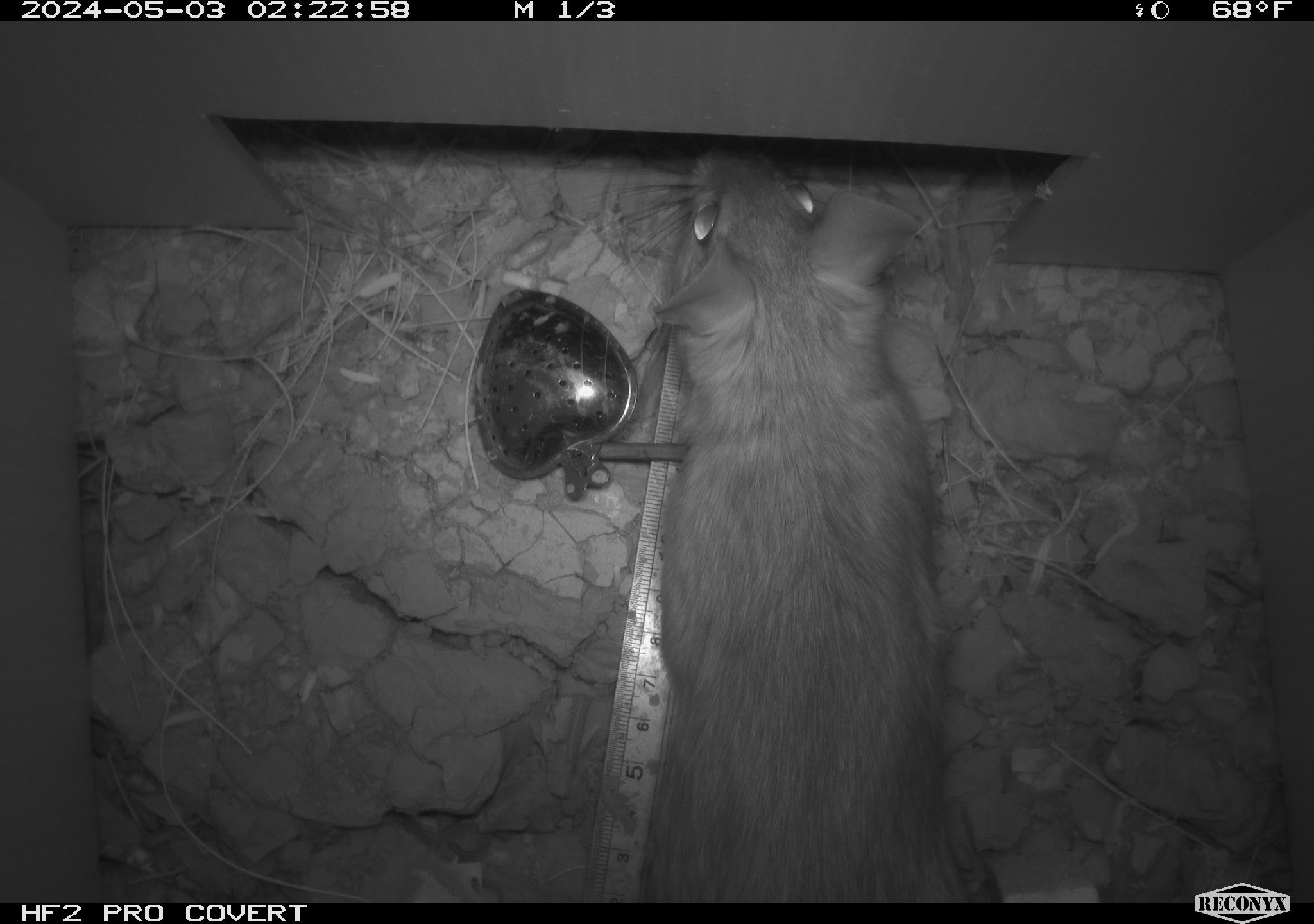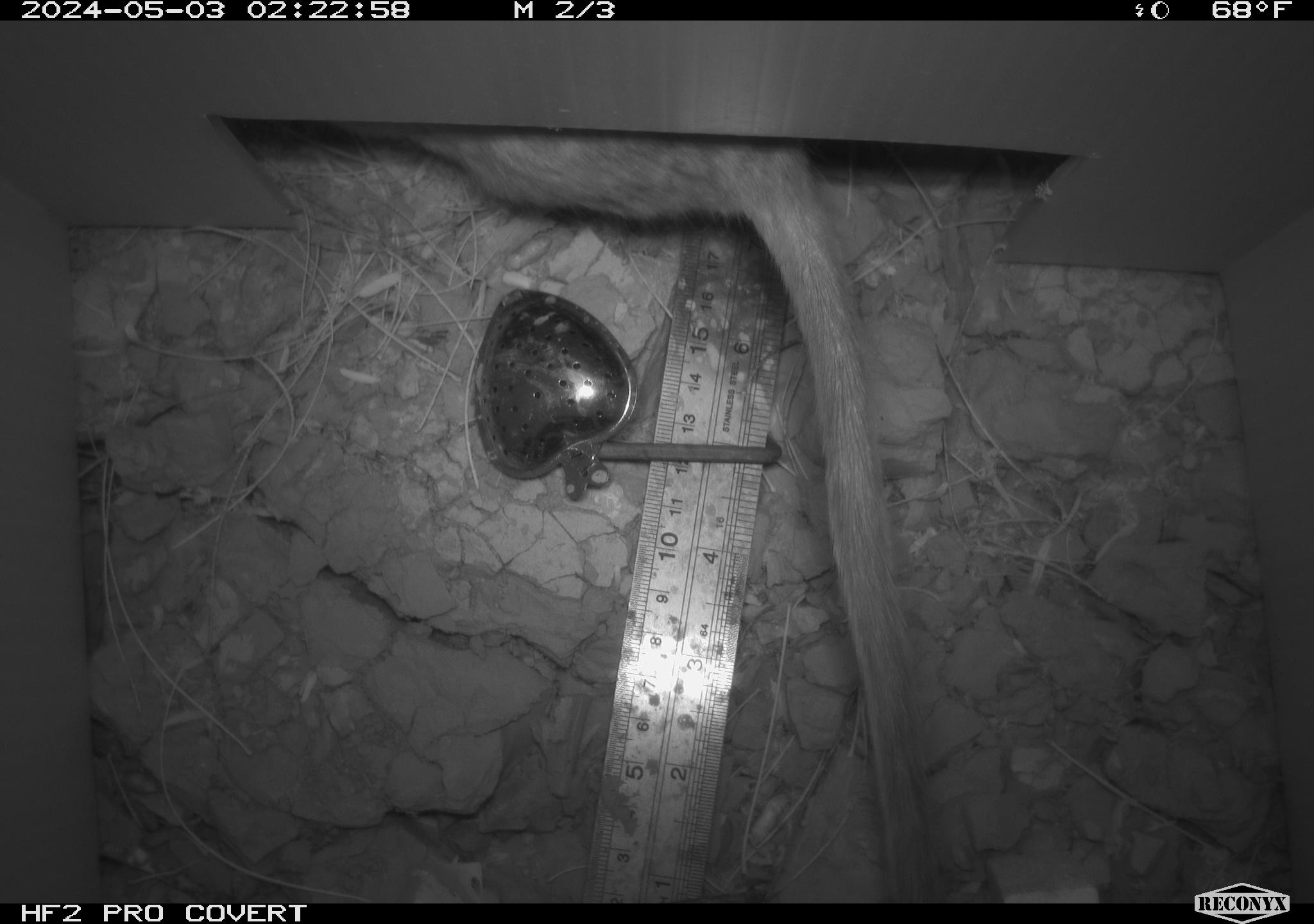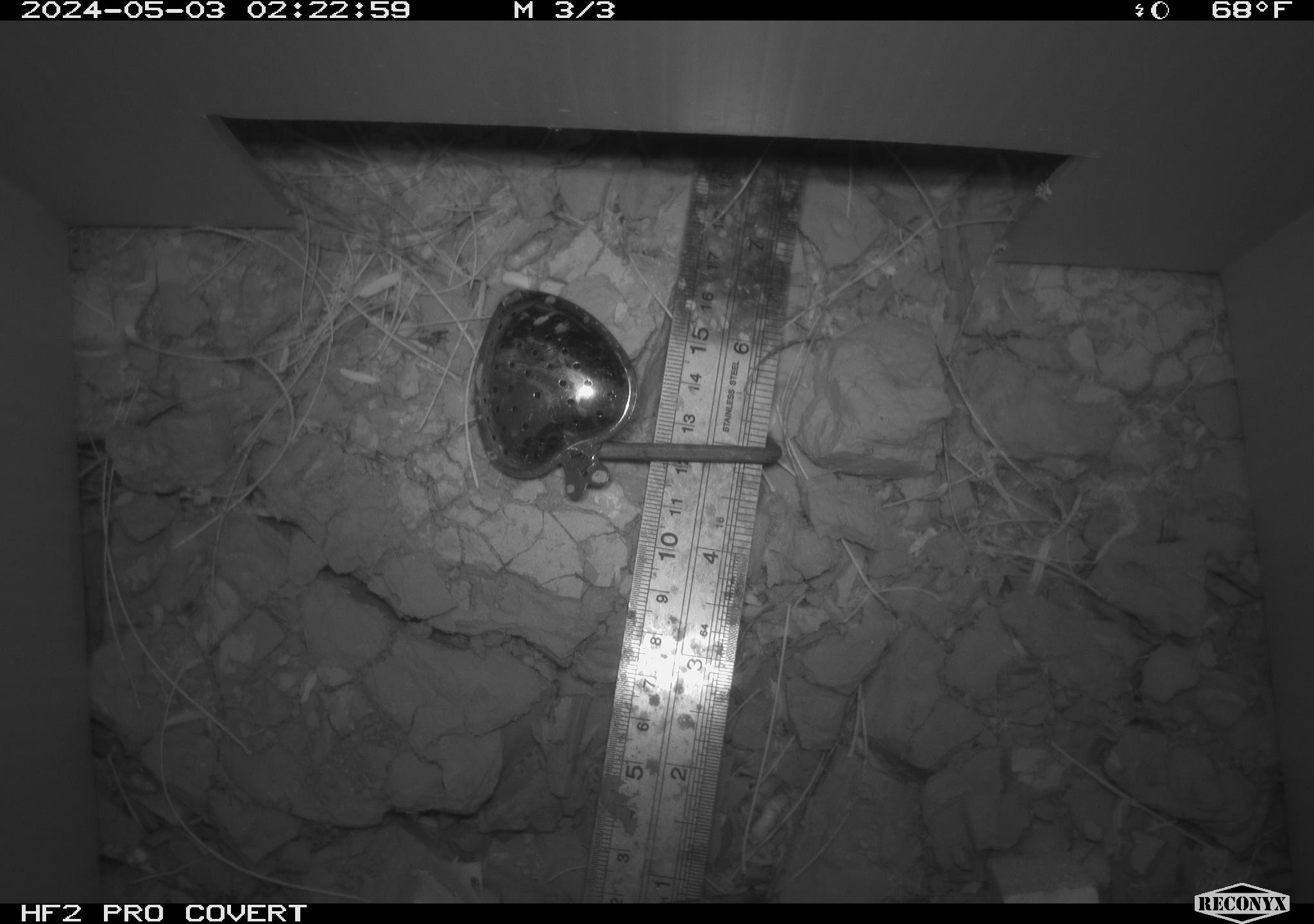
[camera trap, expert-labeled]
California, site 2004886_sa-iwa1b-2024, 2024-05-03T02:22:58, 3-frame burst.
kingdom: Animalia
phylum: Chordata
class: Mammalia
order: Rodentia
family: Cricetidae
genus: Neotoma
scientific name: Neotoma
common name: pack rat or woodrat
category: neotoma species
Neotoma species (pack rat or woodrat) (Neotoma).